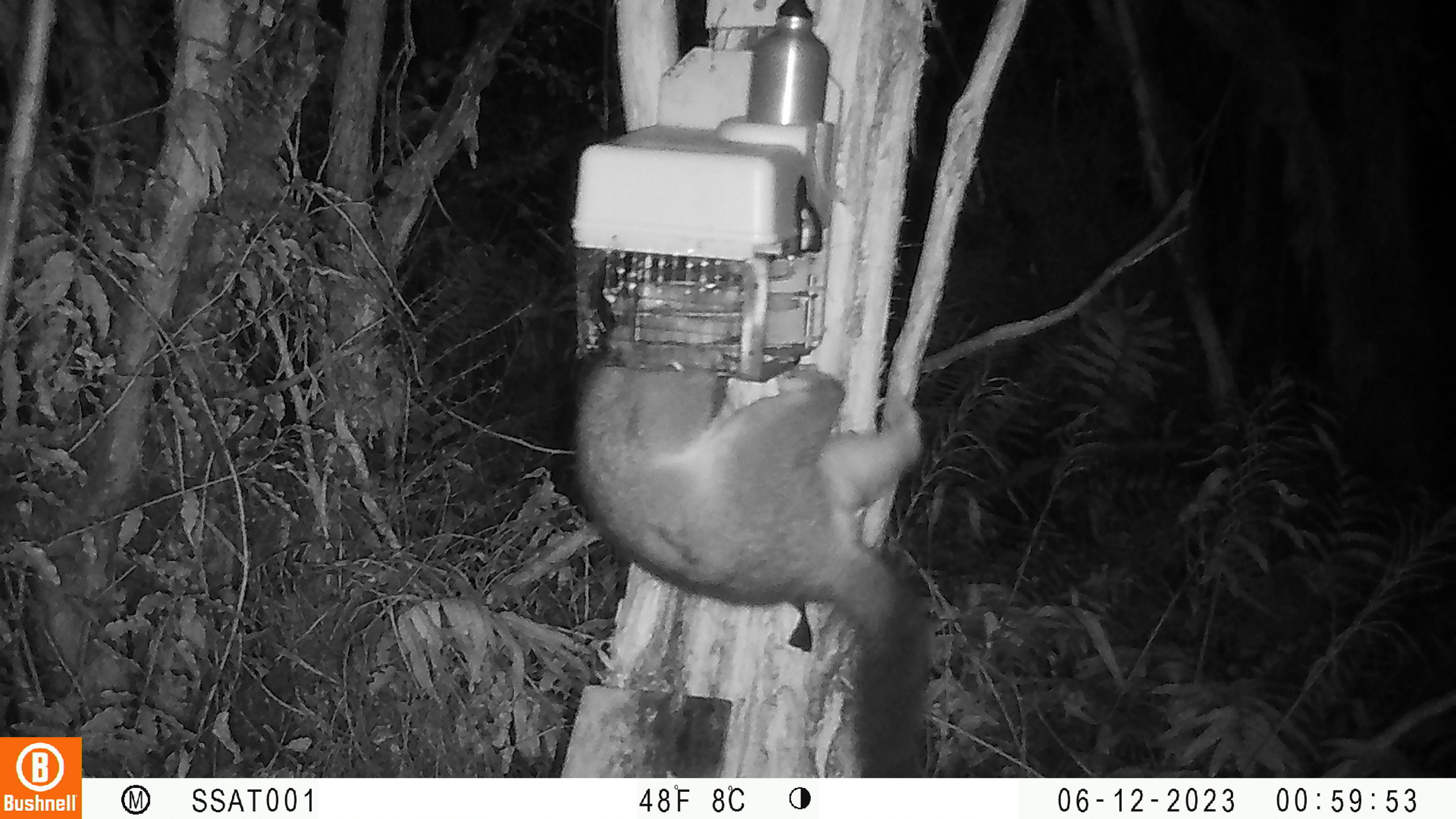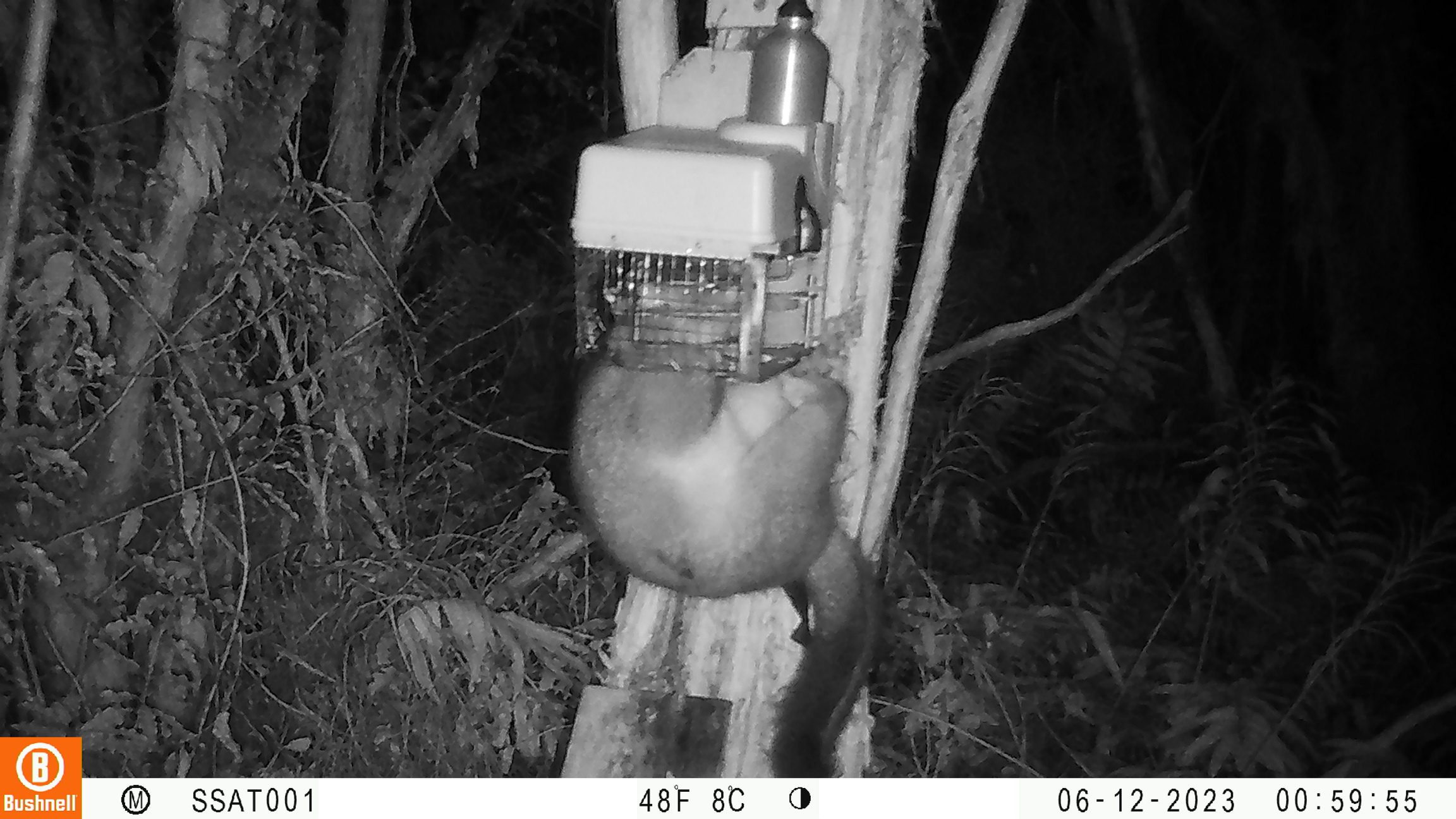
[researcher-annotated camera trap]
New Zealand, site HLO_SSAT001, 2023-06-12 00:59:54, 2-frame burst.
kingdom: Animalia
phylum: Chordata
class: Mammalia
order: Diprotodontia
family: Phalangeridae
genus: Trichosurus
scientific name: Trichosurus vulpecula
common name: common brushtail possum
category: possum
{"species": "possum (common brushtail possum) (Trichosurus vulpecula)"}